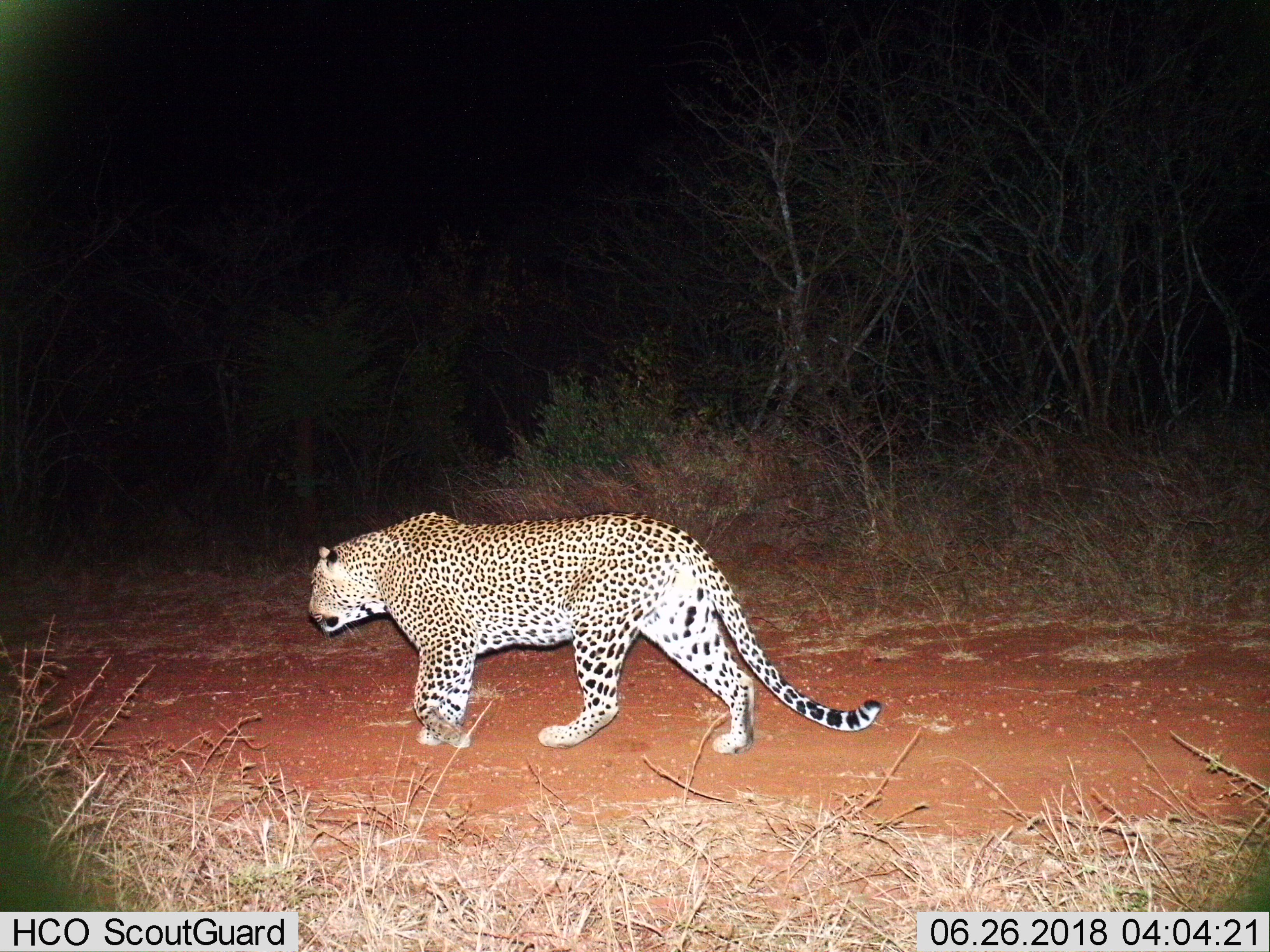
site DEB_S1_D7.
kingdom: Animalia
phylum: Chordata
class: Mammalia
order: Carnivora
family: Felidae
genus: Panthera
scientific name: Panthera pardus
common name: leopard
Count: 1.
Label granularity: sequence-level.